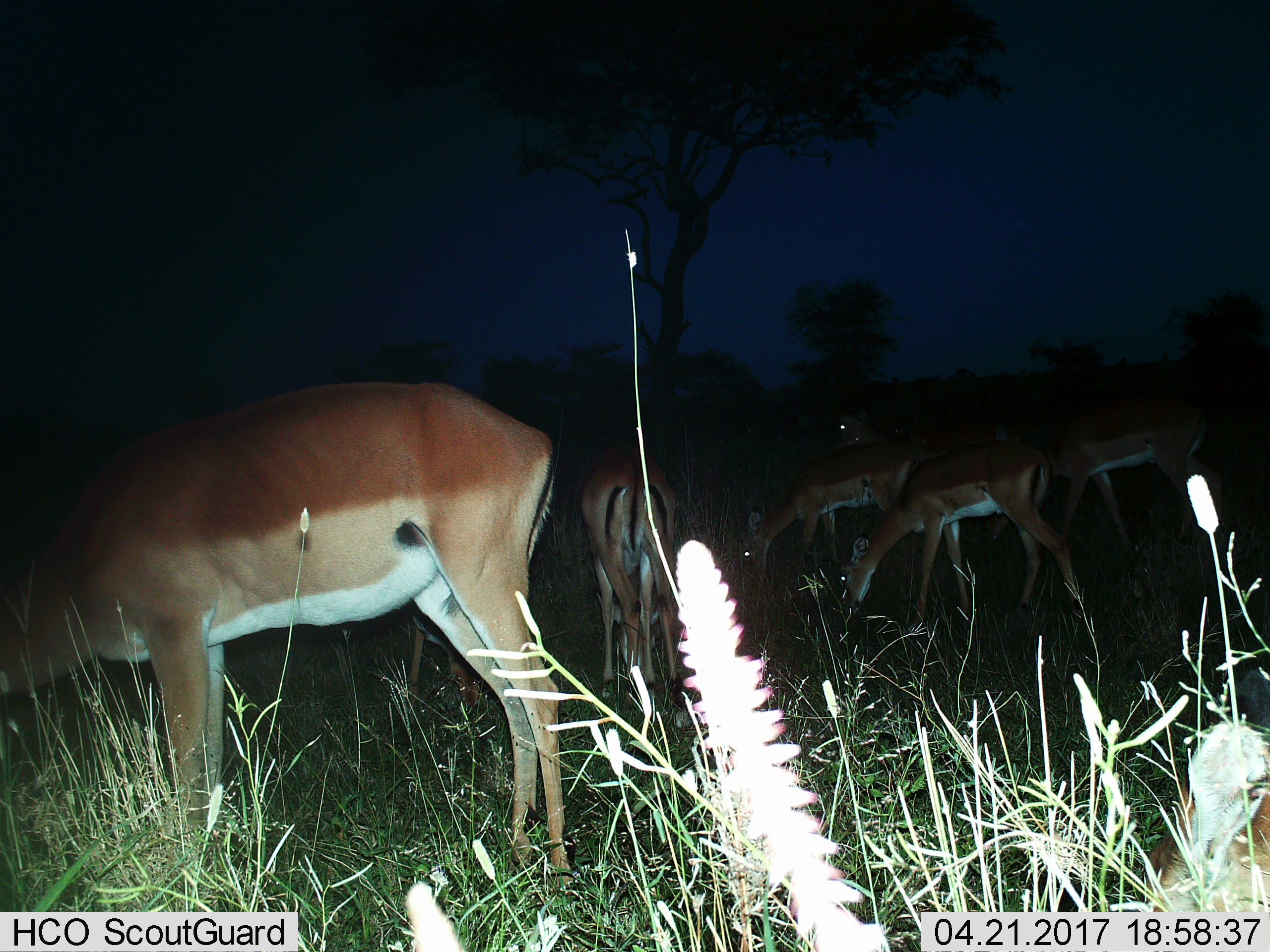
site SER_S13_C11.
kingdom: Animalia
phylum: Chordata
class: Mammalia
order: Artiodactyla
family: Bovidae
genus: Aepyceros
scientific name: Aepyceros melampus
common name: impala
Impala (Aepyceros melampus), count 6. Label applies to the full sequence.